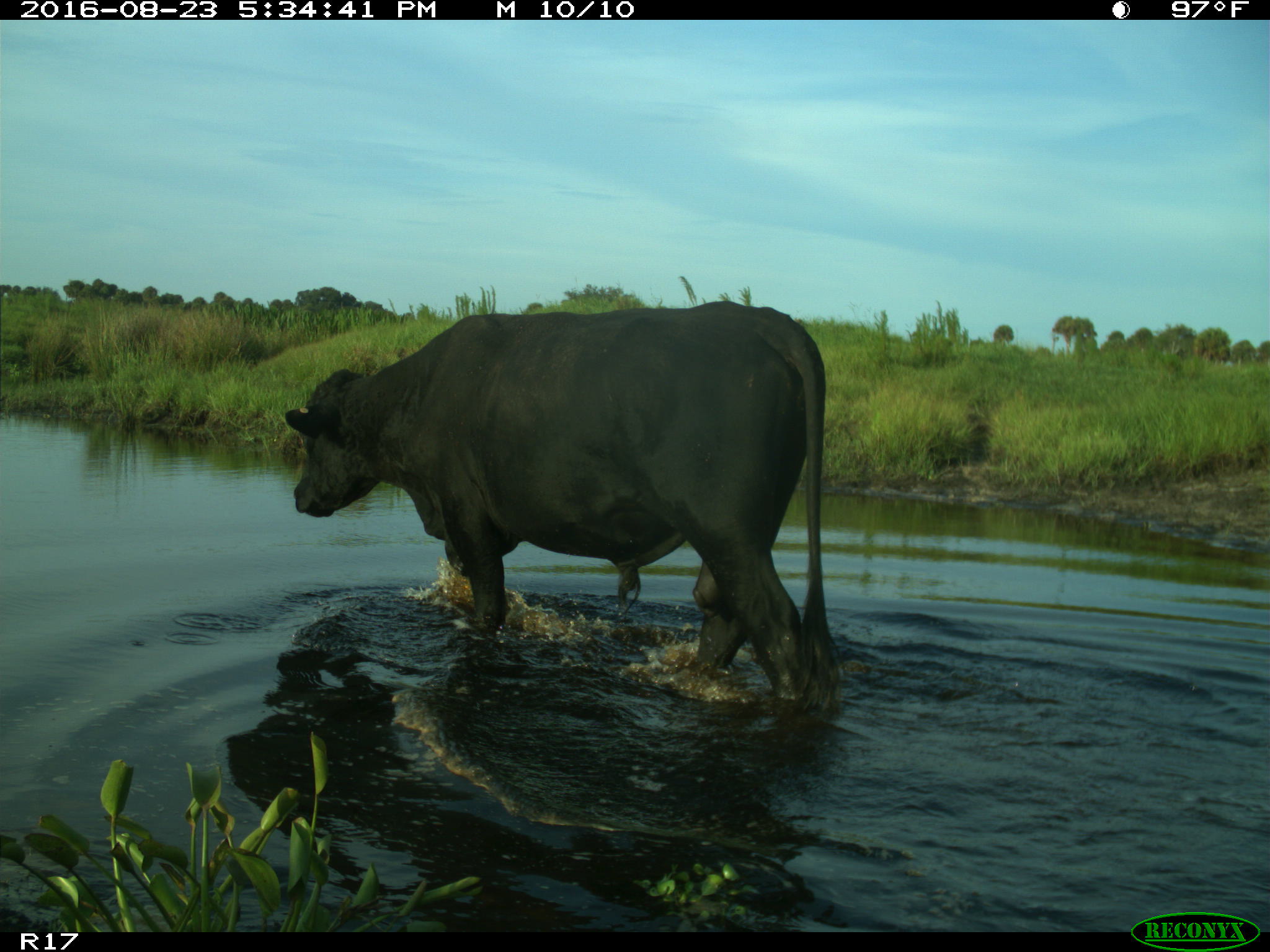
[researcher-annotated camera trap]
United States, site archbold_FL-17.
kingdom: Animalia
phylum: Chordata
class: Mammalia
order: Artiodactyla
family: Bovidae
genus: Bos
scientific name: Bos taurus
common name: domestic cow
Bos taurus (domestic cow).